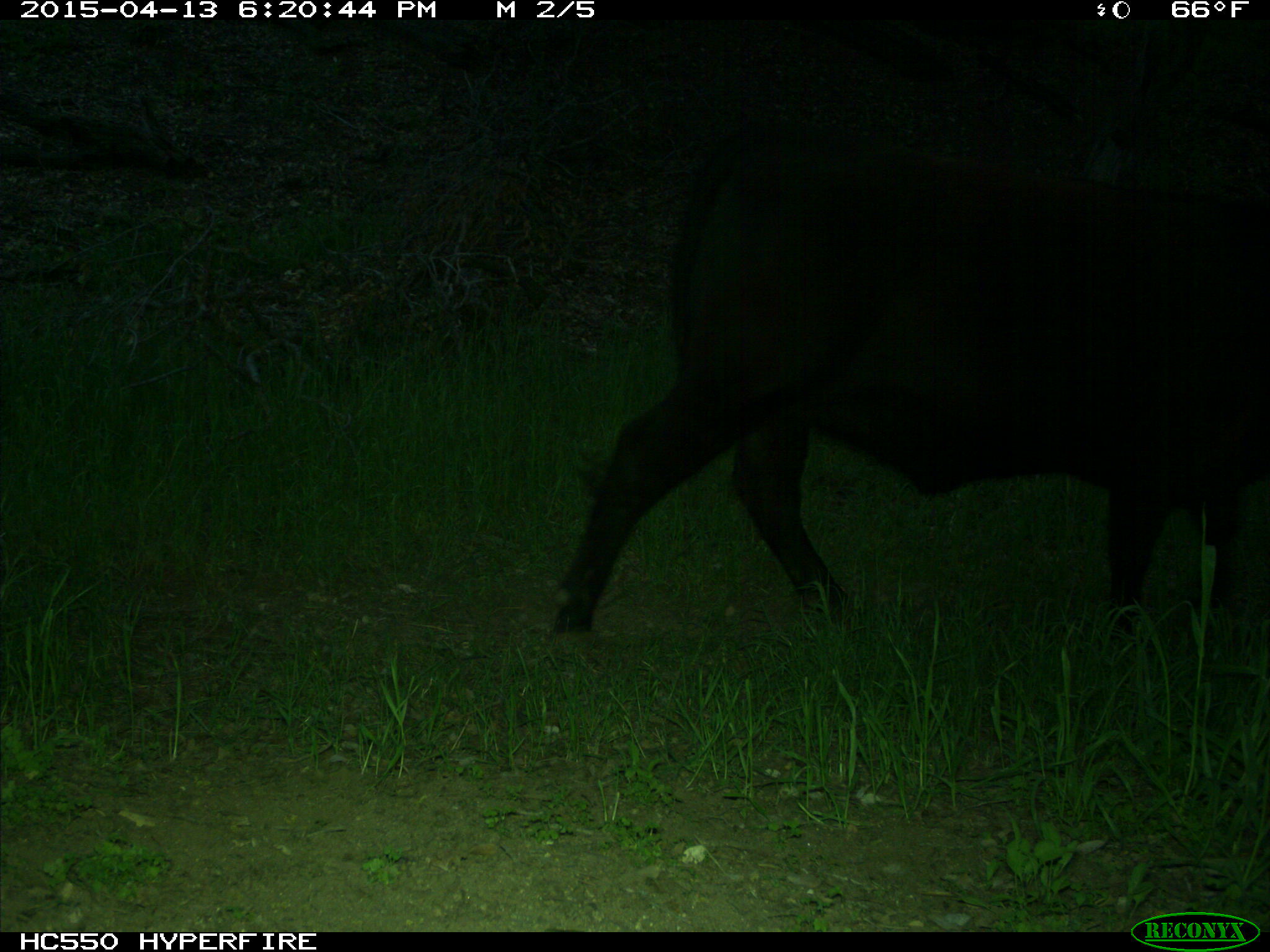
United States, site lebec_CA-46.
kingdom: Animalia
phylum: Chordata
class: Mammalia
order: Artiodactyla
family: Bovidae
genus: Bos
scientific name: Bos taurus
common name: domestic cow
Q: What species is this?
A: Bos taurus (domestic cow).